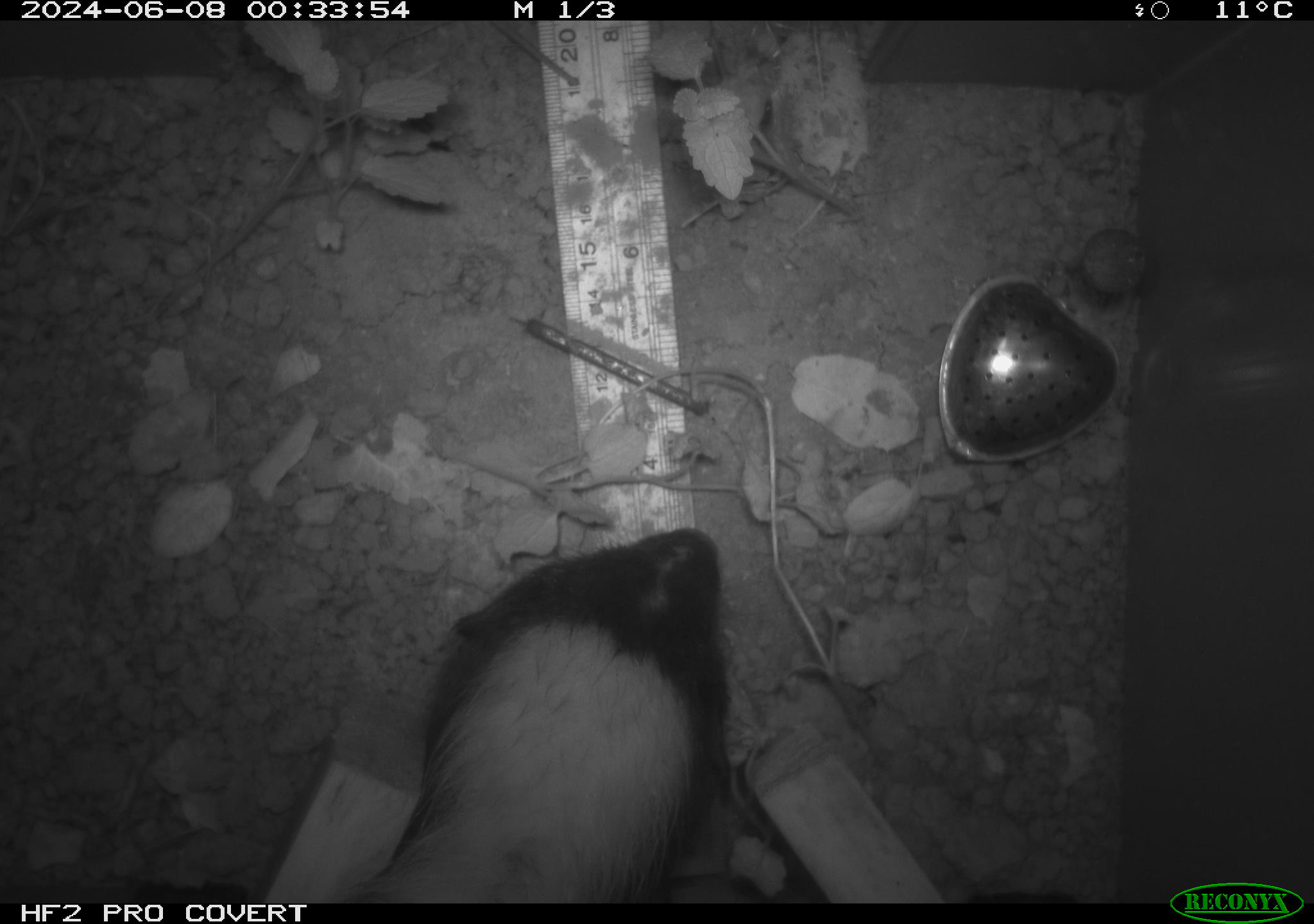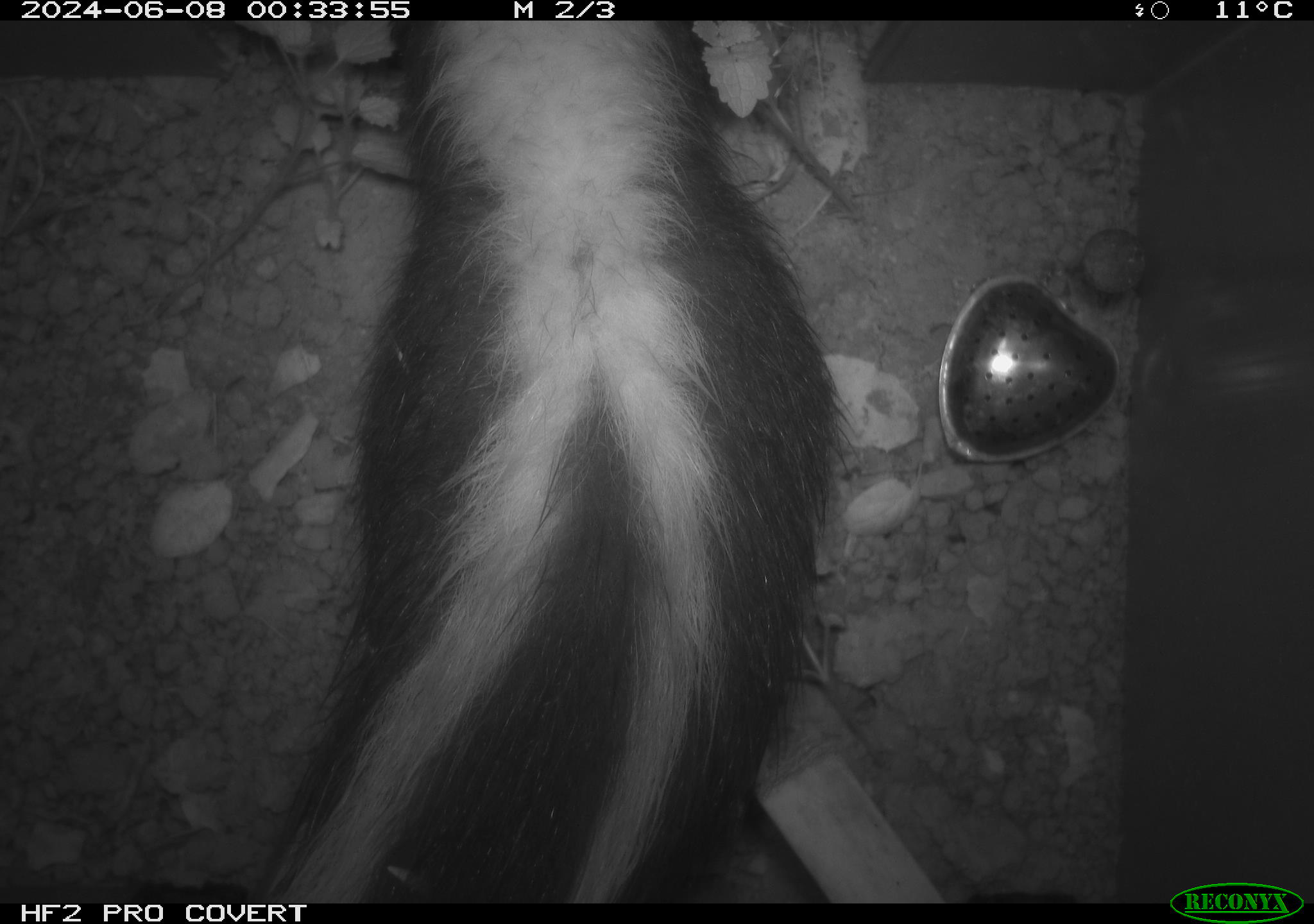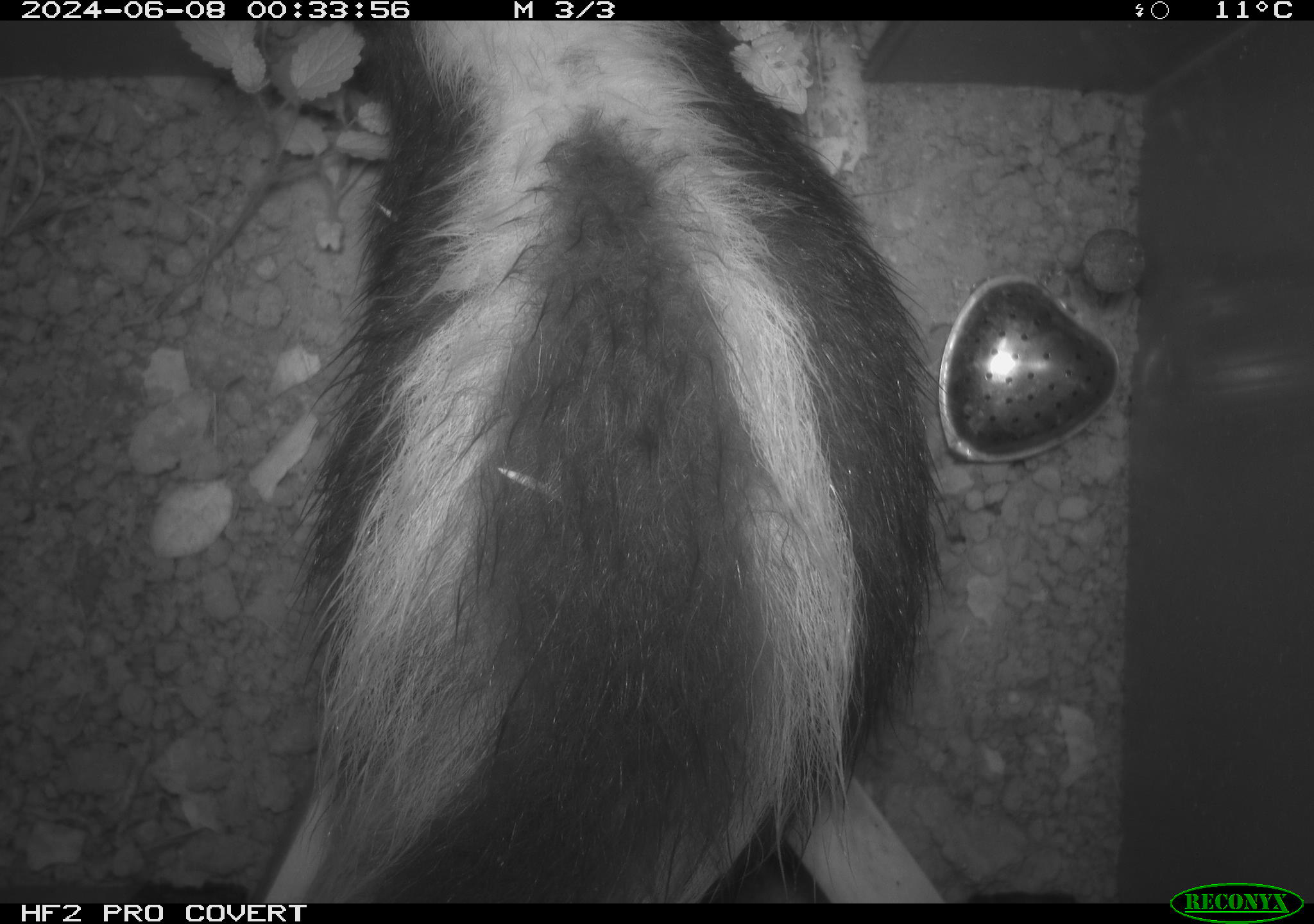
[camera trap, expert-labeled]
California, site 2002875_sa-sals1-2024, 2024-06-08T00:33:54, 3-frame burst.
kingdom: Animalia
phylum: Chordata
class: Mammalia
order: Carnivora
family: Mephitidae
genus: Mephitis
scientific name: Mephitis mephitis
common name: striped skunk